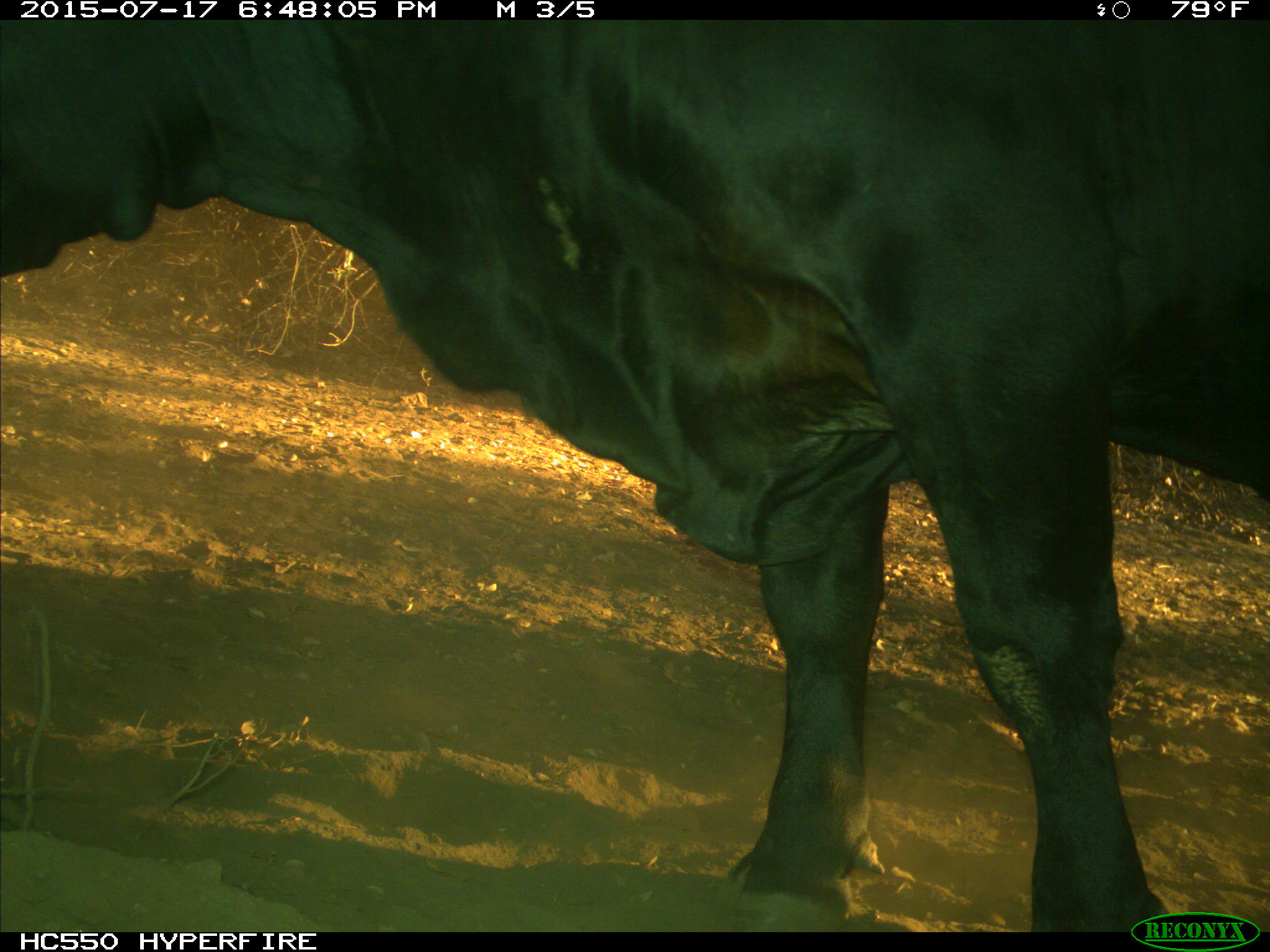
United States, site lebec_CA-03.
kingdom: Animalia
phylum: Chordata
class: Mammalia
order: Artiodactyla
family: Bovidae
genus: Bos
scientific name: Bos taurus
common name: domestic cow